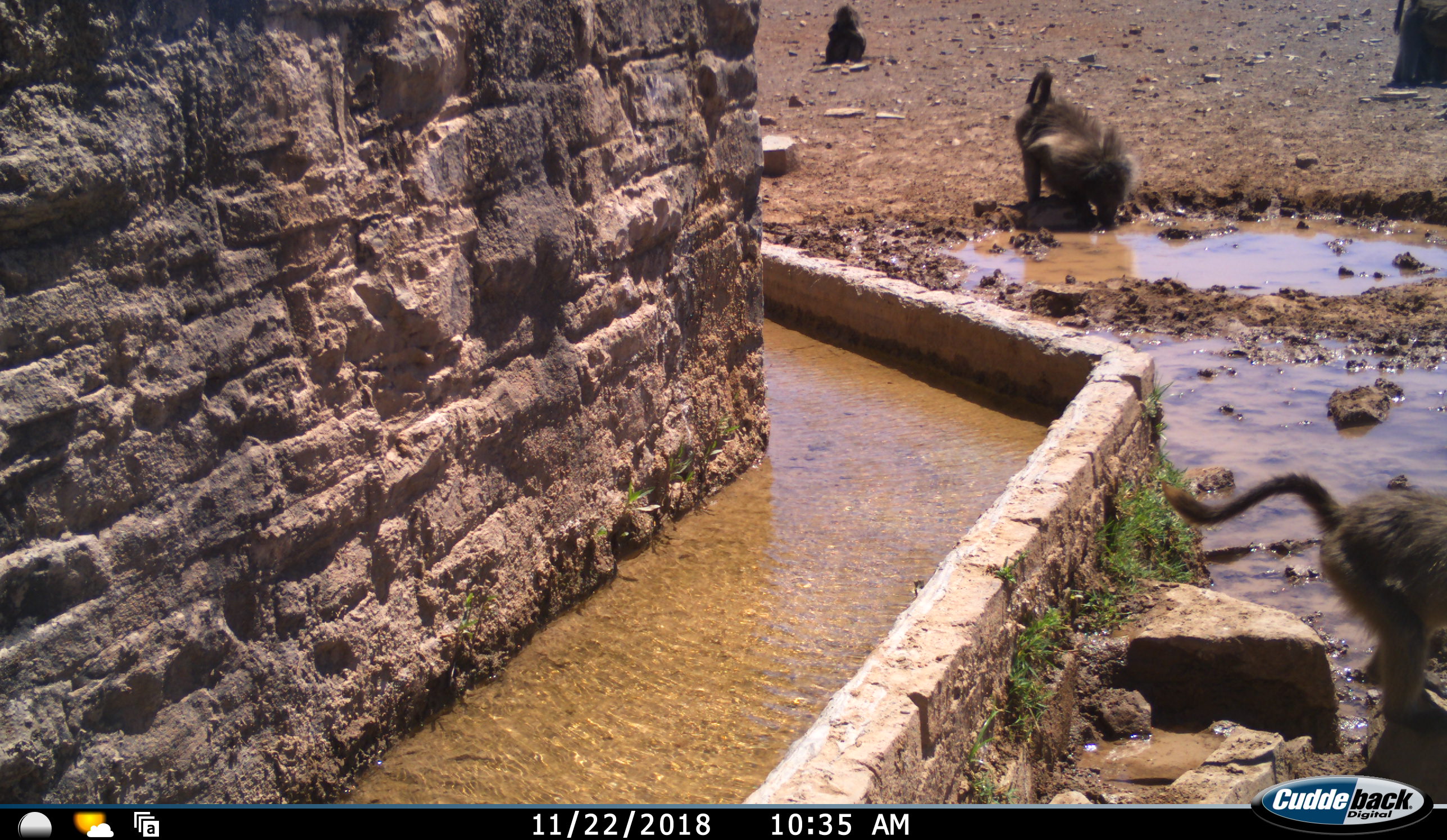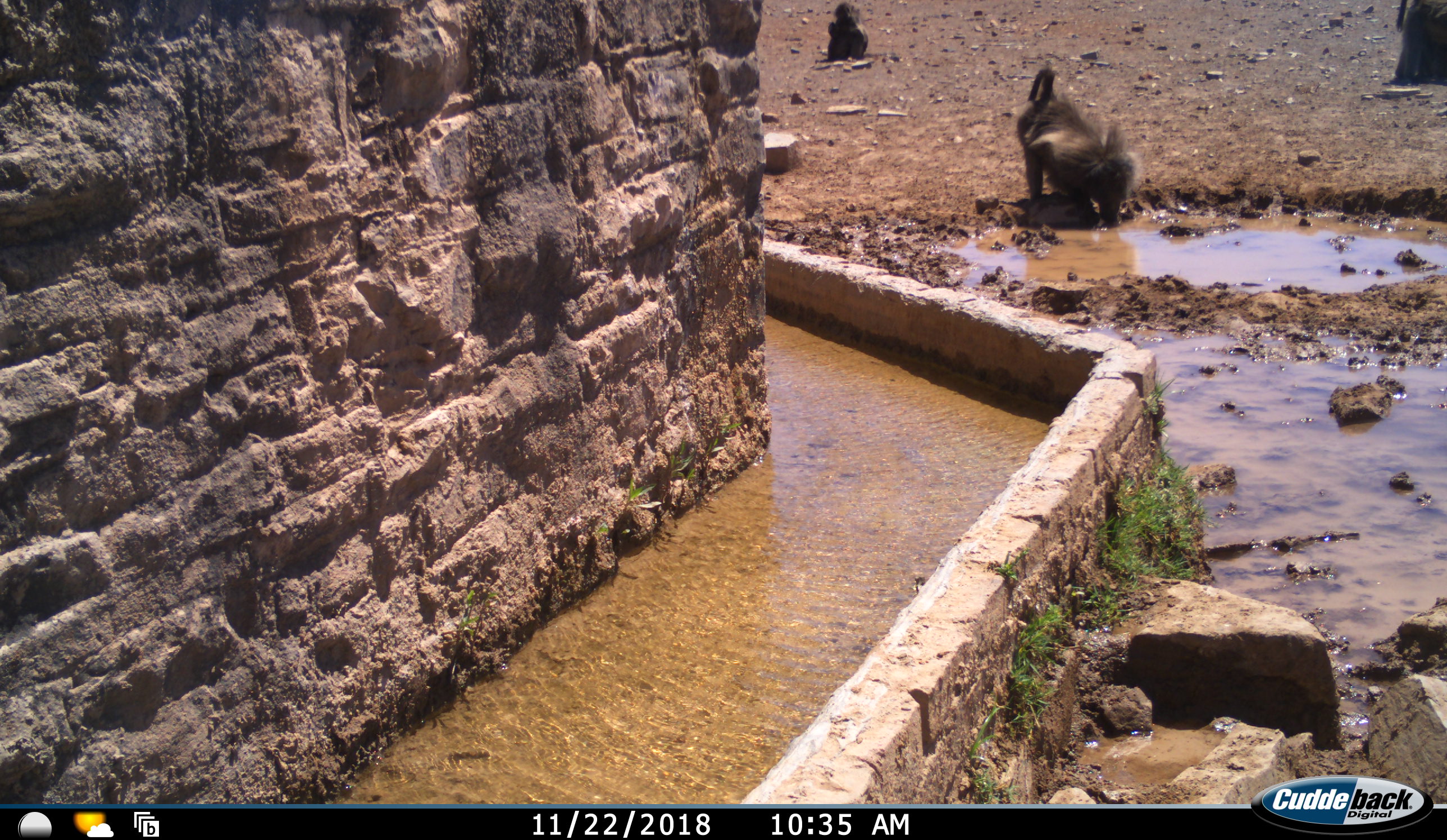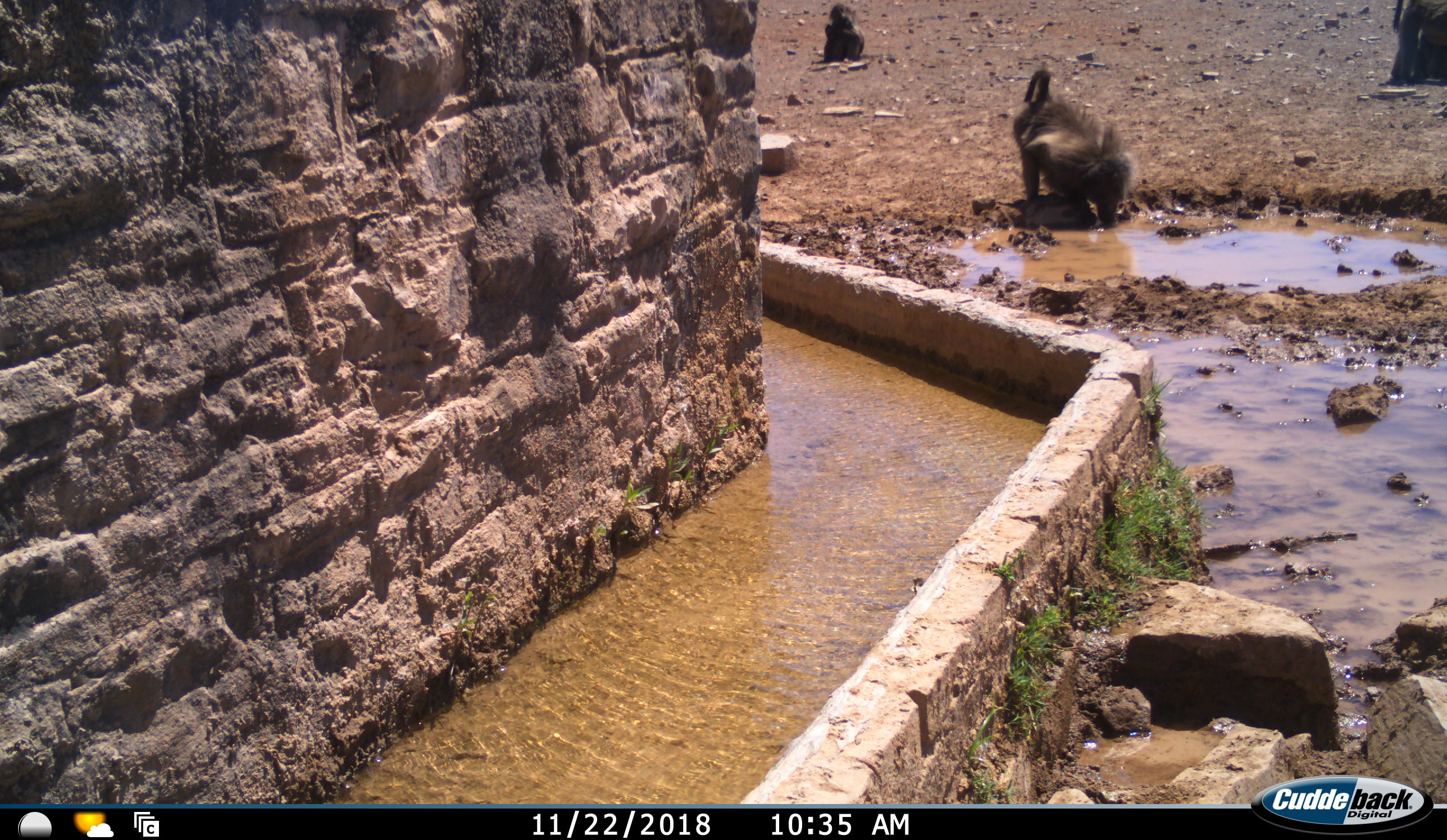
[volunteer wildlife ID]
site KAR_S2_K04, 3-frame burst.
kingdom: Animalia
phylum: Chordata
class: Mammalia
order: Primates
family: Cercopithecidae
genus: Papio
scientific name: Papio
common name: baboon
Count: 4.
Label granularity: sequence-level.